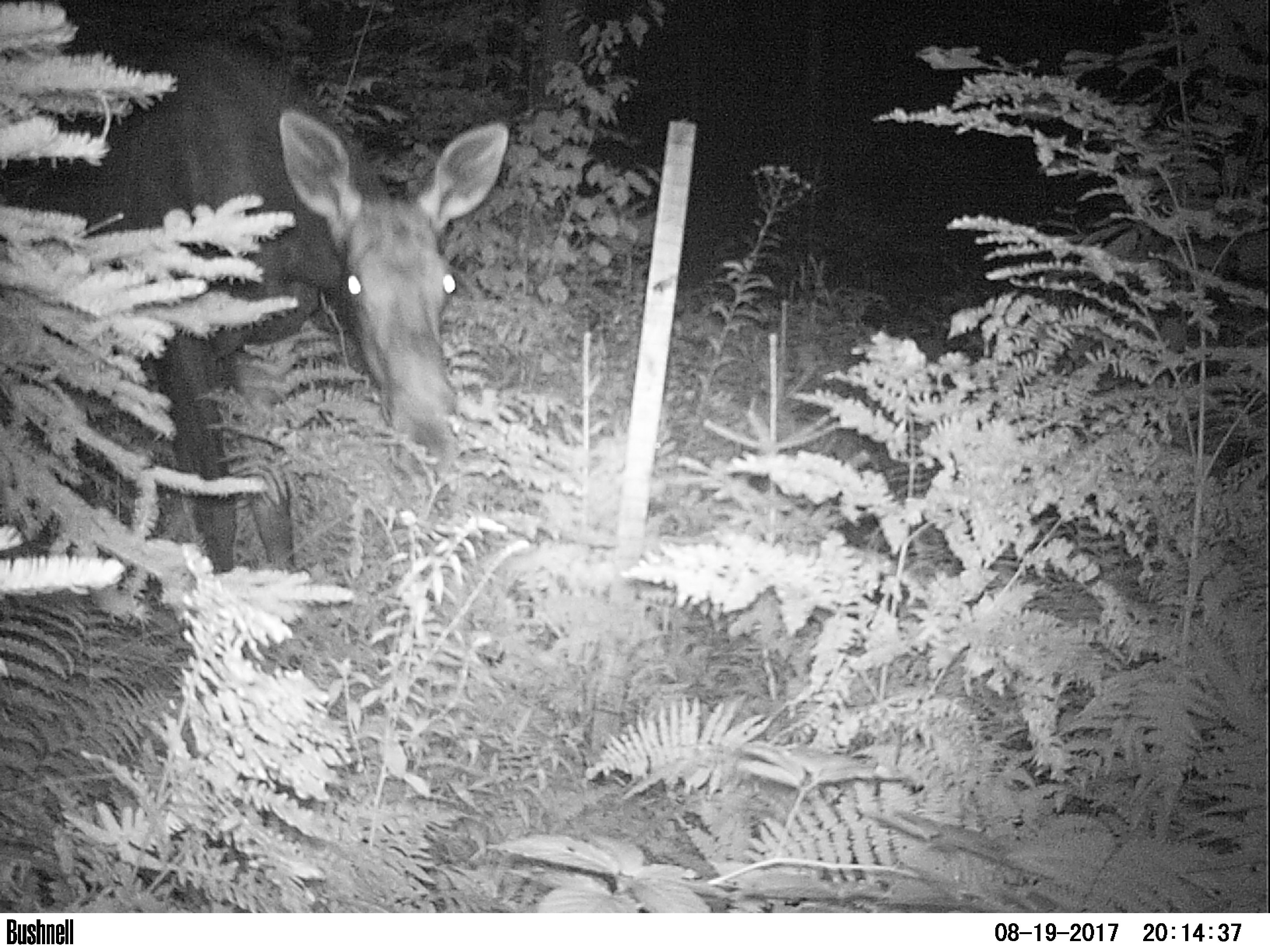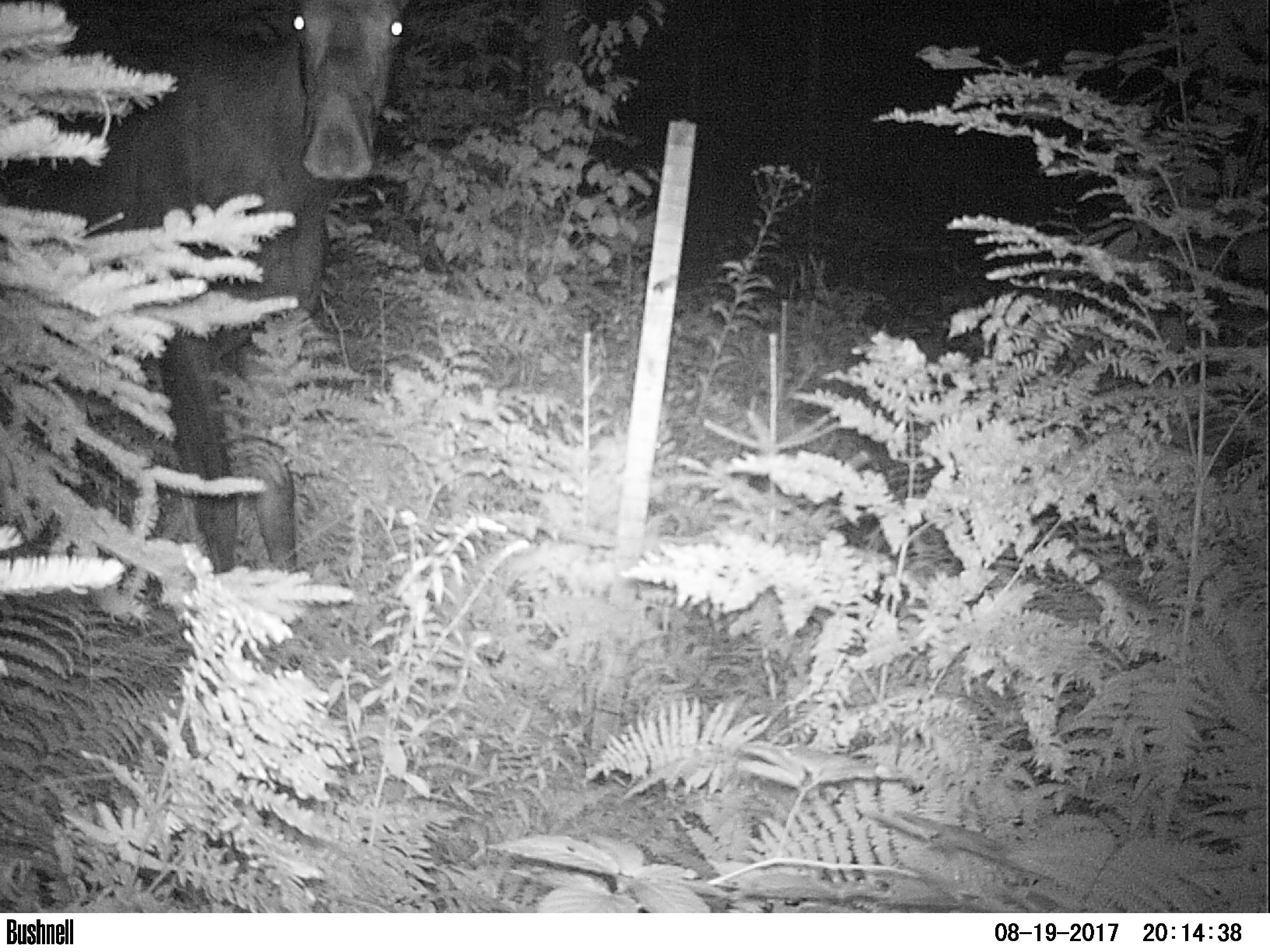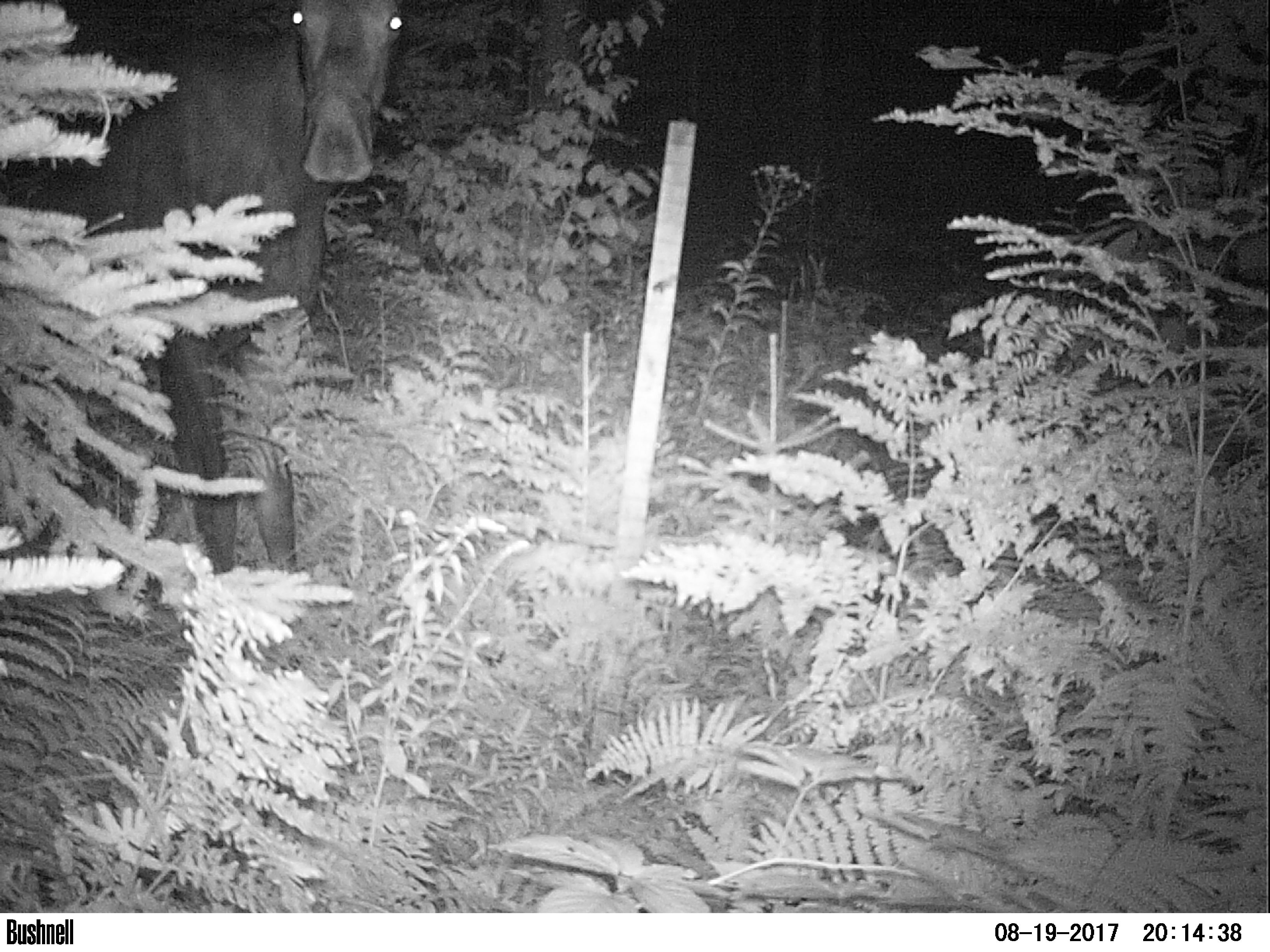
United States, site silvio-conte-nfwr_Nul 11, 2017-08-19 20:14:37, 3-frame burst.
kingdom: Animalia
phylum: Chordata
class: Mammalia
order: Artiodactyla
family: Cervidae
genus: Alces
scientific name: Alces alces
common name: moose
Moose (Alces alces).